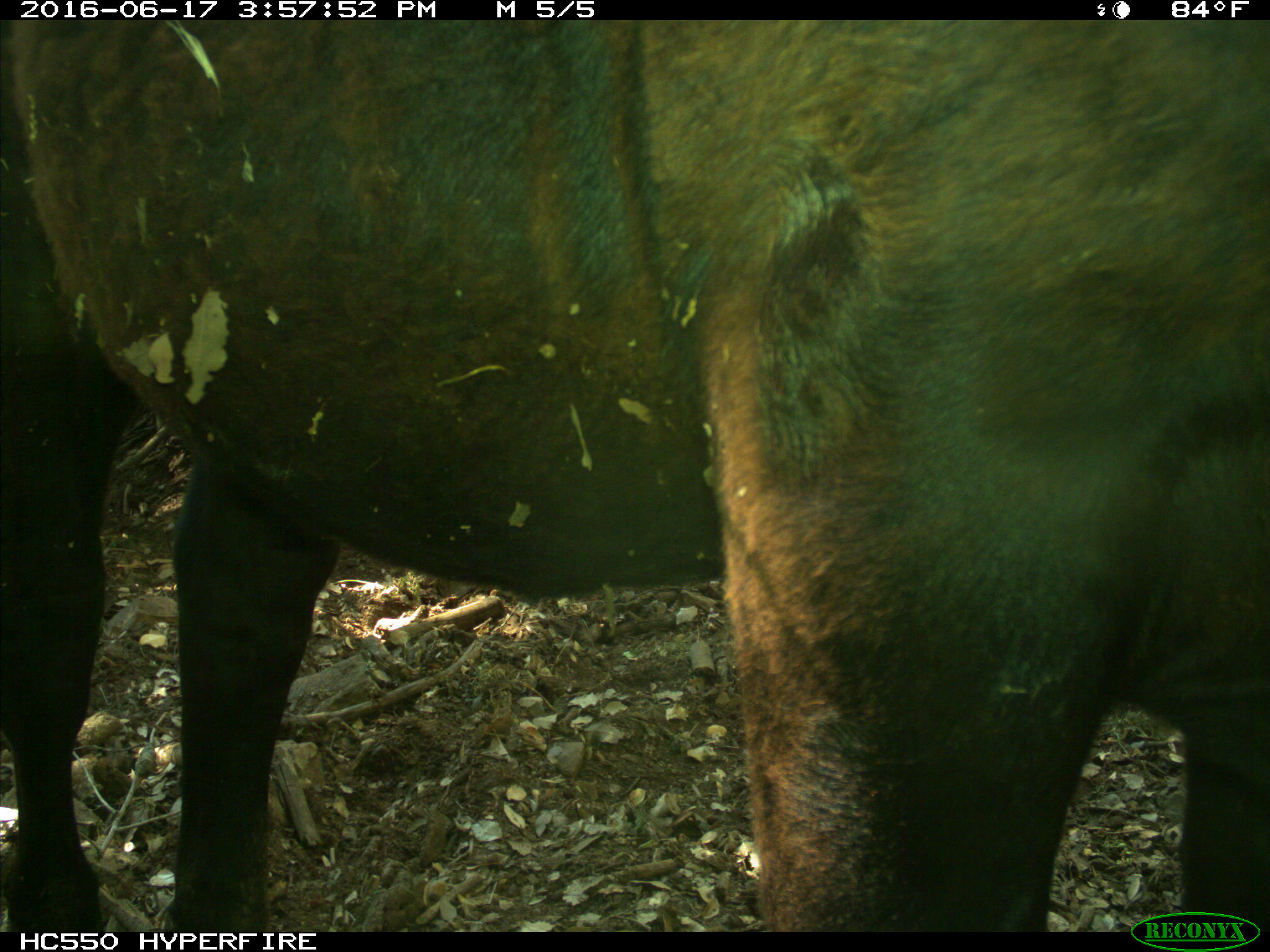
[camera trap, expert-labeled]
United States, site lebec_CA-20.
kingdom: Animalia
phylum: Chordata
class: Mammalia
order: Artiodactyla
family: Bovidae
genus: Bos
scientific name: Bos taurus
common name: domestic cow